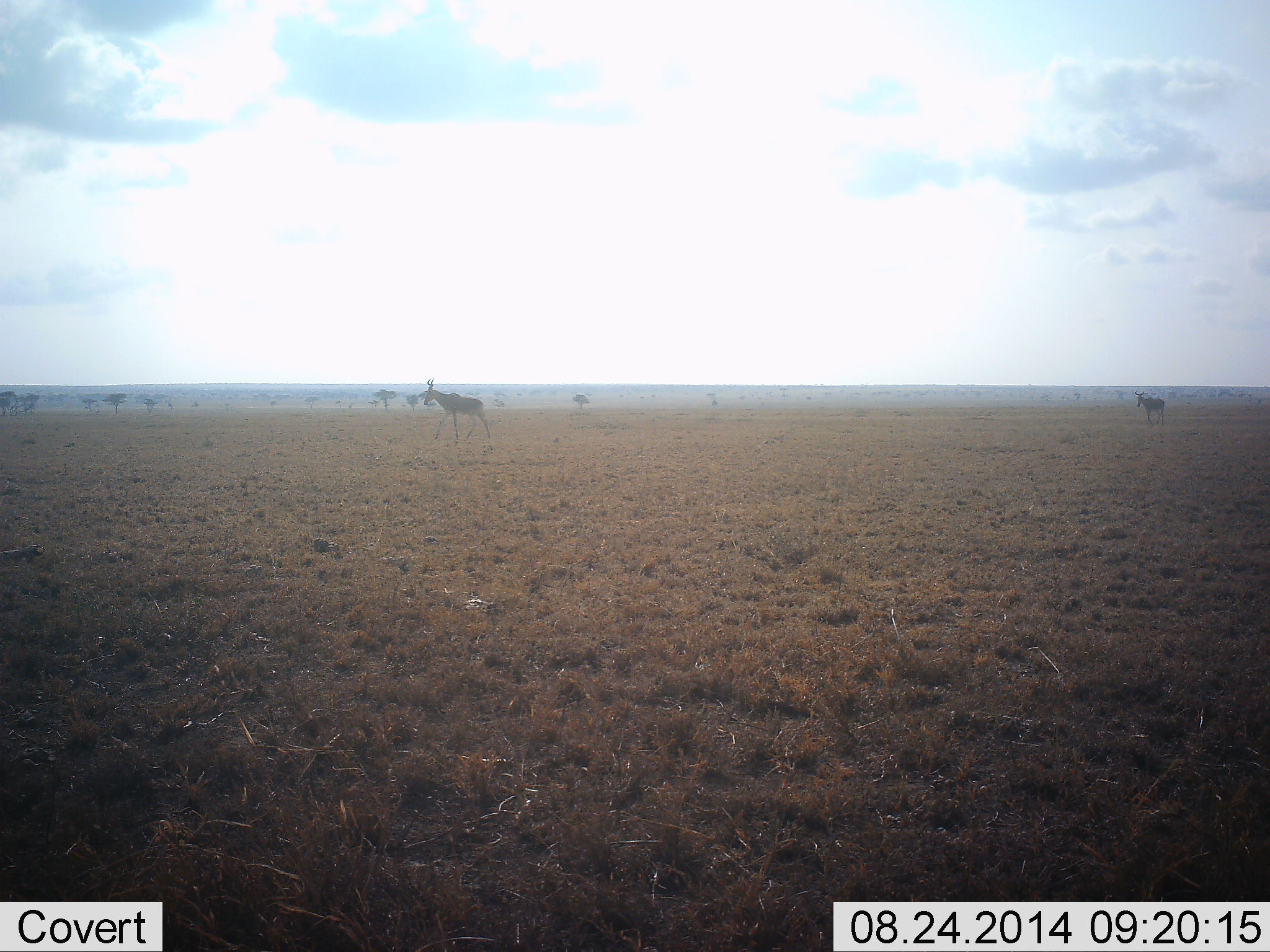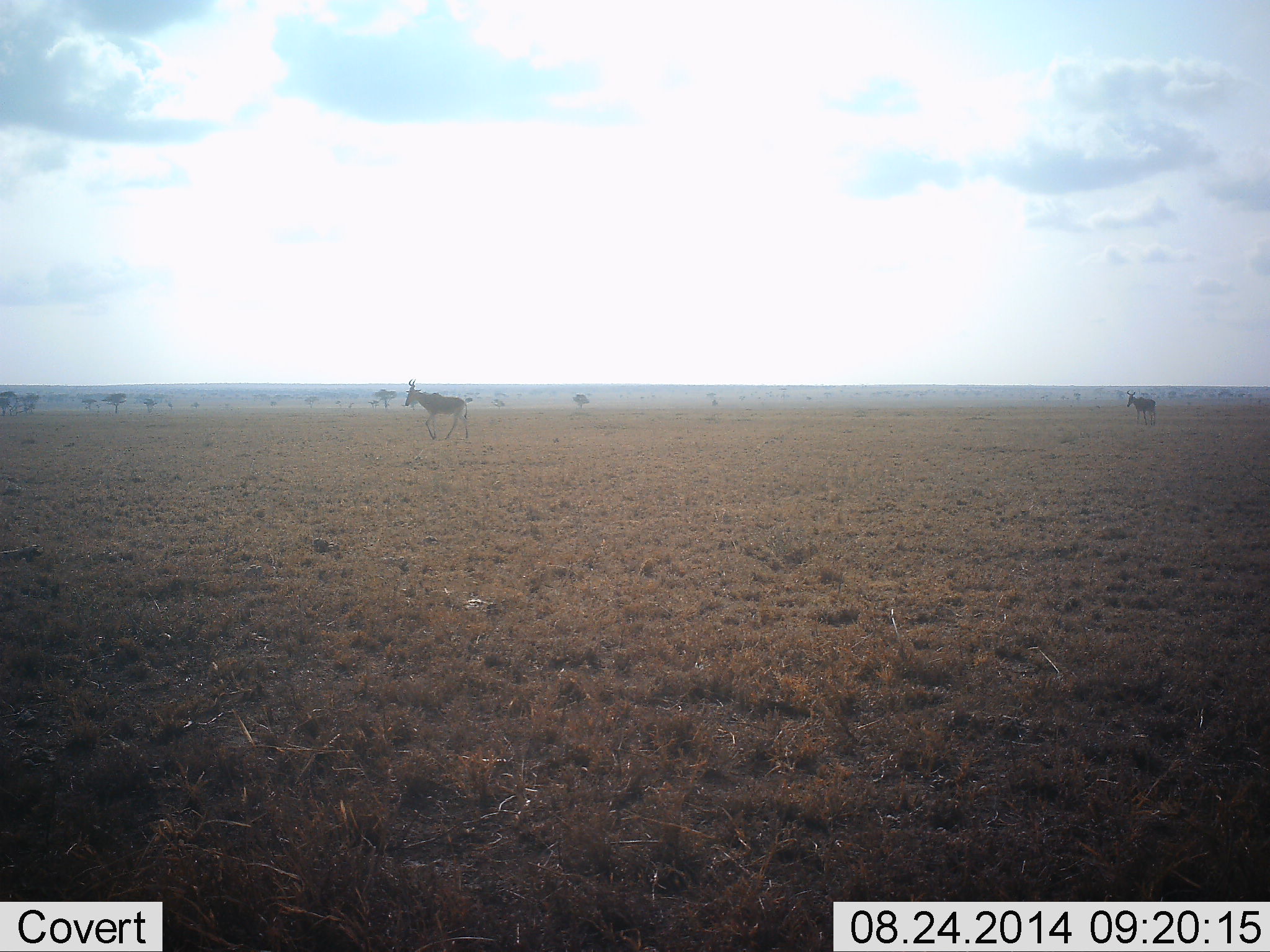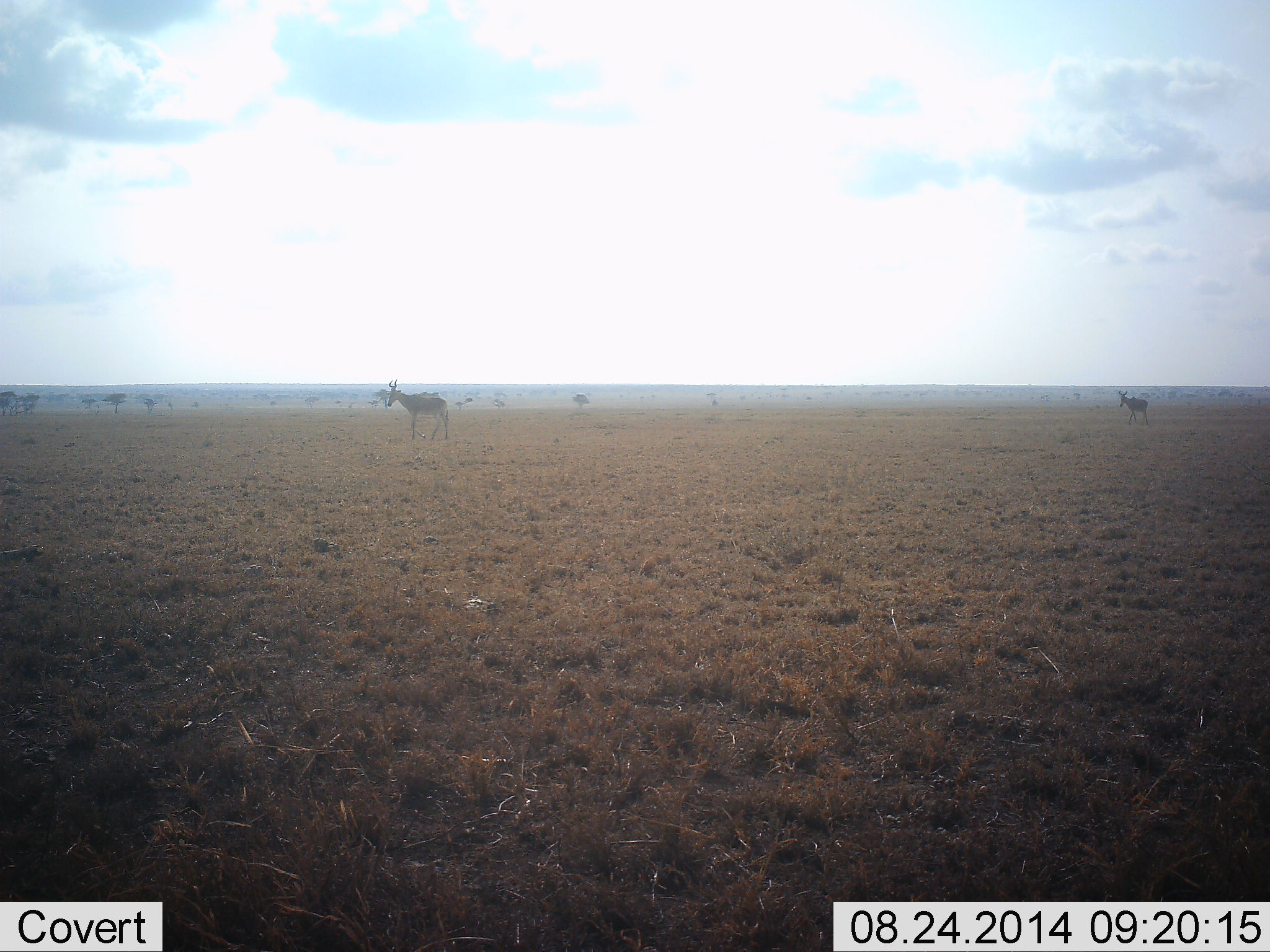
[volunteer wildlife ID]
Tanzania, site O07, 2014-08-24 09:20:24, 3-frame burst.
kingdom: Animalia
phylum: Chordata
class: Mammalia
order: Artiodactyla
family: Bovidae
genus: Alcelaphus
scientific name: Alcelaphus buselaphus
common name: hartebeest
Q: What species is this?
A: Hartebeest (Alcelaphus buselaphus).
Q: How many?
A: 2.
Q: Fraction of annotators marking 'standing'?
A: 0%.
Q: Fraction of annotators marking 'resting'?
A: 0%.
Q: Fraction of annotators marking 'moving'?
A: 100%.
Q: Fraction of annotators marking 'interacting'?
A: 0%.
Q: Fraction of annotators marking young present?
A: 0%.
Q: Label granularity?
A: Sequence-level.